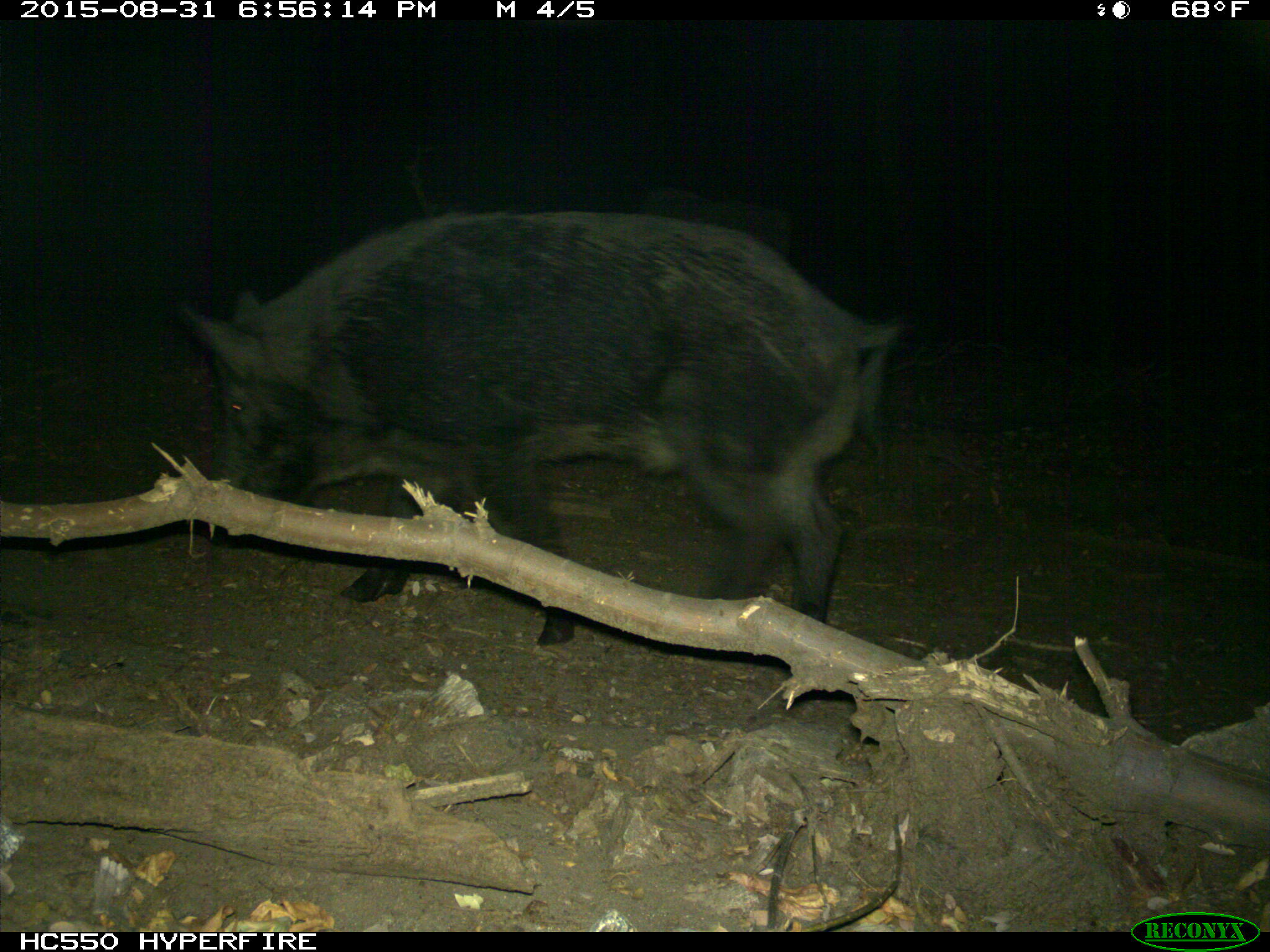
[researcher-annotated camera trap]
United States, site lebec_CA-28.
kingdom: Animalia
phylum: Chordata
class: Mammalia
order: Artiodactyla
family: Suidae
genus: Sus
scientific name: Sus scrofa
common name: wild boar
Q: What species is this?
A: Sus scrofa (wild boar).